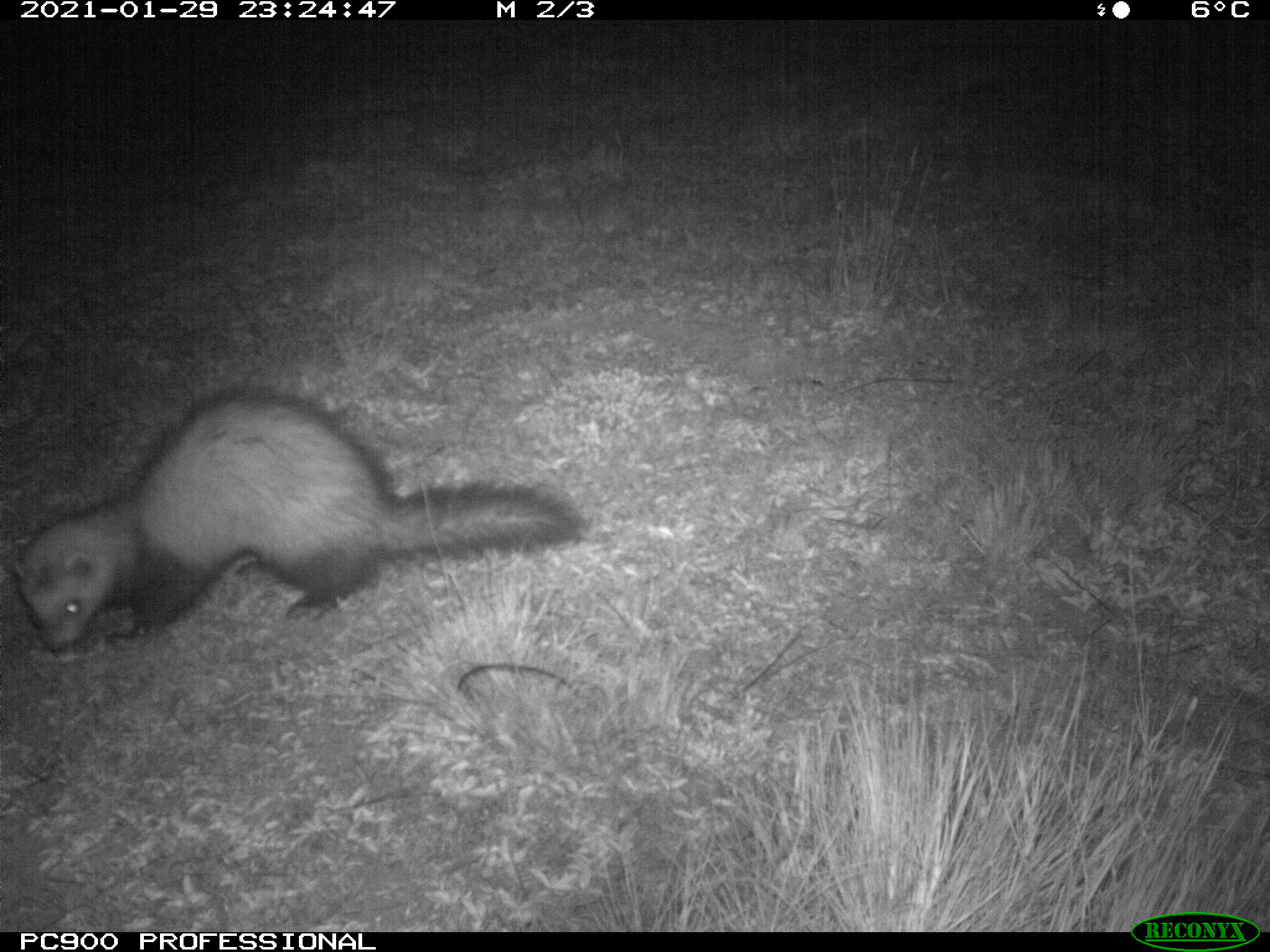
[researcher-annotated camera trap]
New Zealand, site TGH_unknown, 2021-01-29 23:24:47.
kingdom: Animalia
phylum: Chordata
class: Mammalia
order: Carnivora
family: Mustelidae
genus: Mustela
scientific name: Mustela furo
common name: ferret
Ferret (Mustela furo).